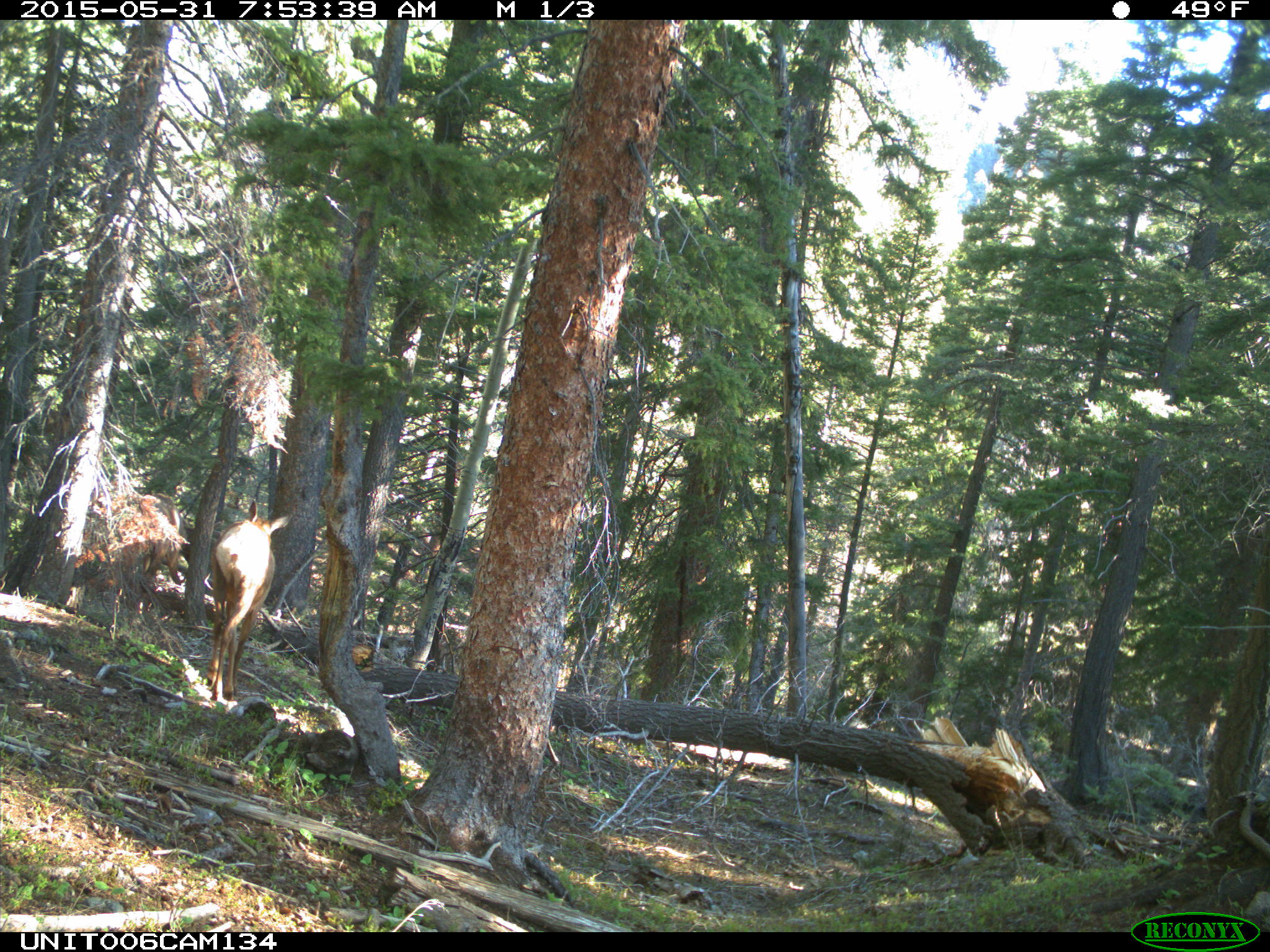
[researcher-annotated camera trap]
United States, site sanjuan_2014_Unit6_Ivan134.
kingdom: Animalia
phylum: Chordata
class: Mammalia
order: Artiodactyla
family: Cervidae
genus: Cervus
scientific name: Cervus elaphus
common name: red deer